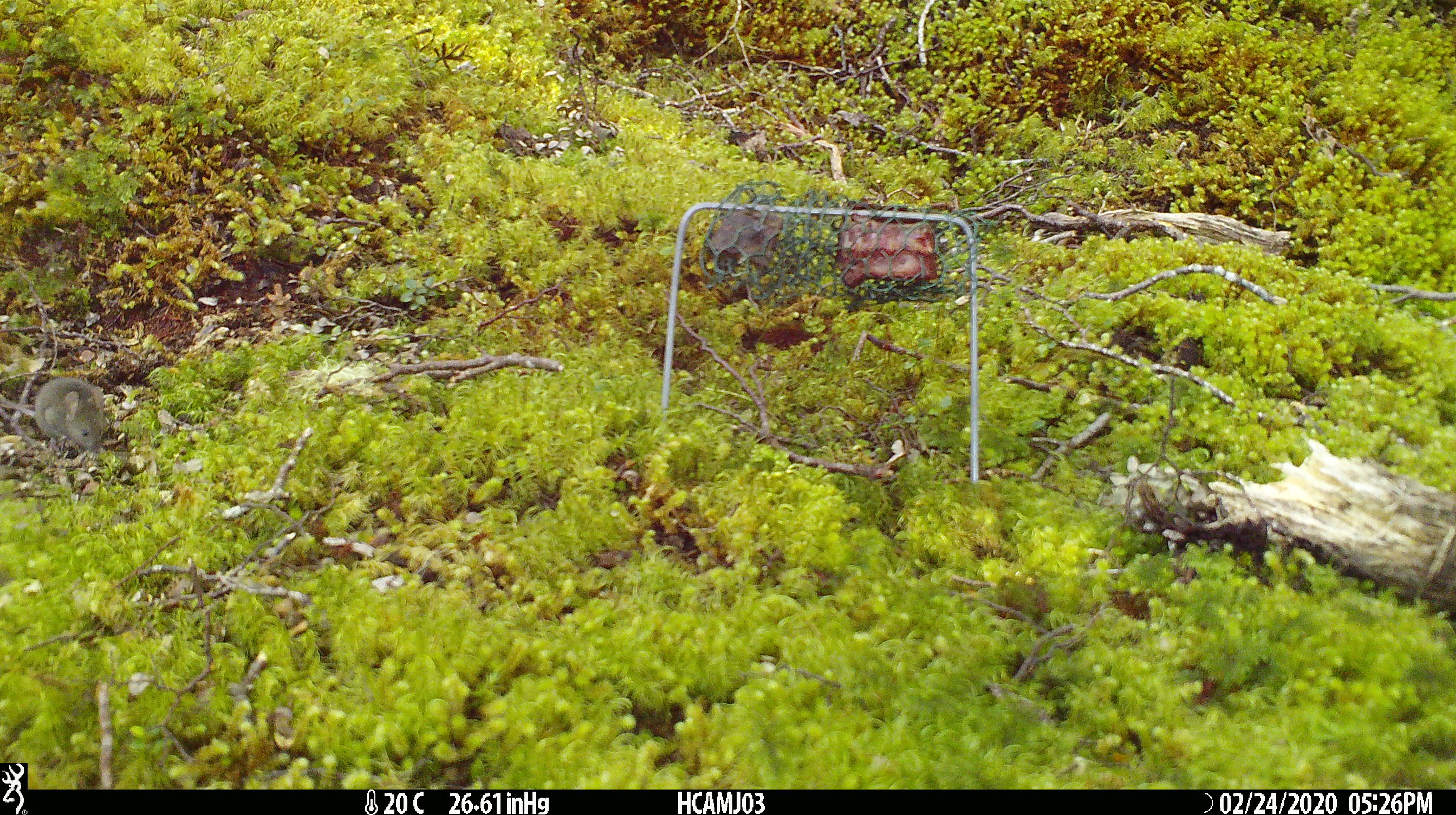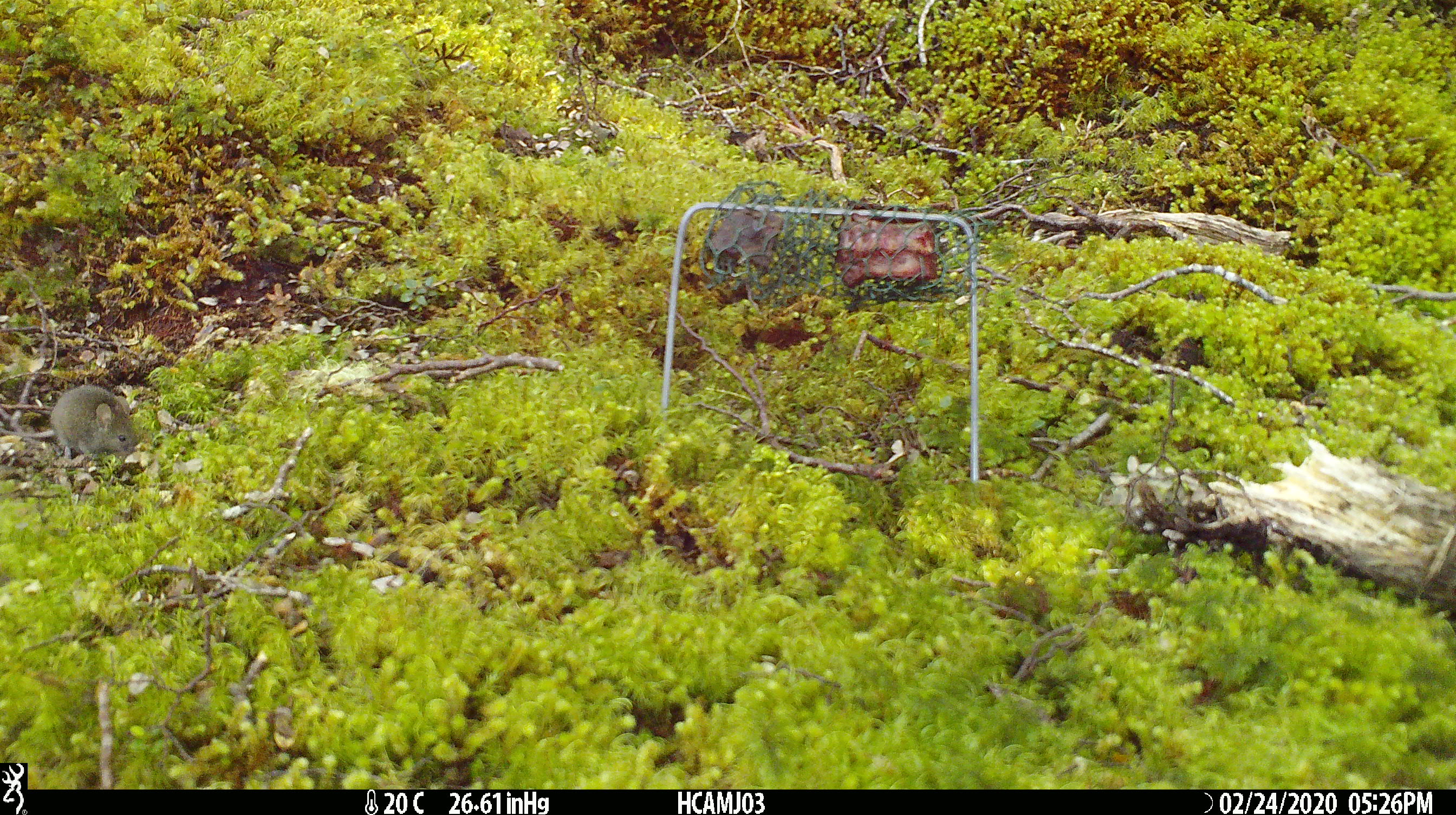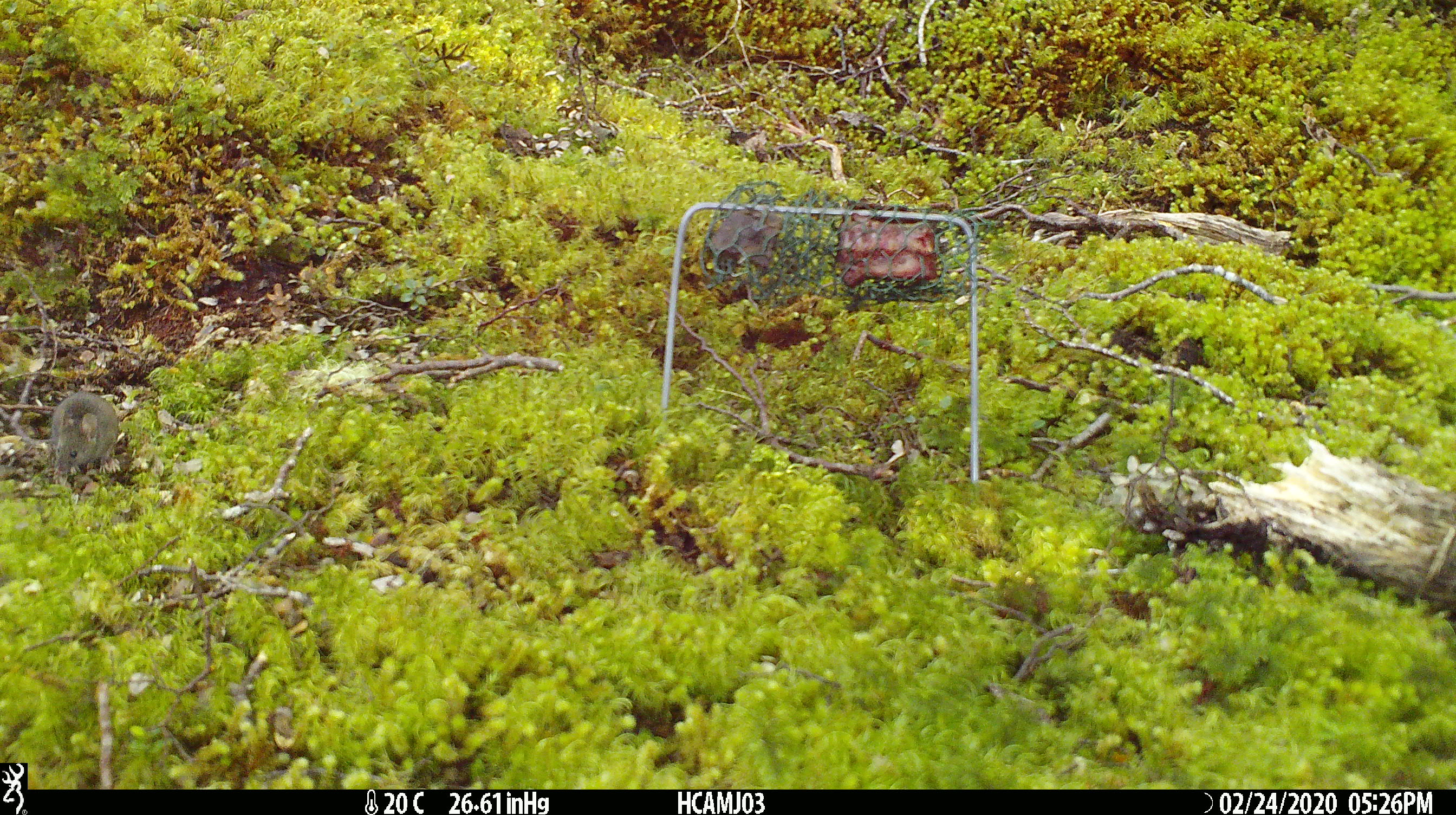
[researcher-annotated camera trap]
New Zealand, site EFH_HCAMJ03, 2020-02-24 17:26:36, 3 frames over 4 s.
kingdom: Animalia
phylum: Chordata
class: Mammalia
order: Rodentia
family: Muridae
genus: Mus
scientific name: Mus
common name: mouse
Mouse (Mus).